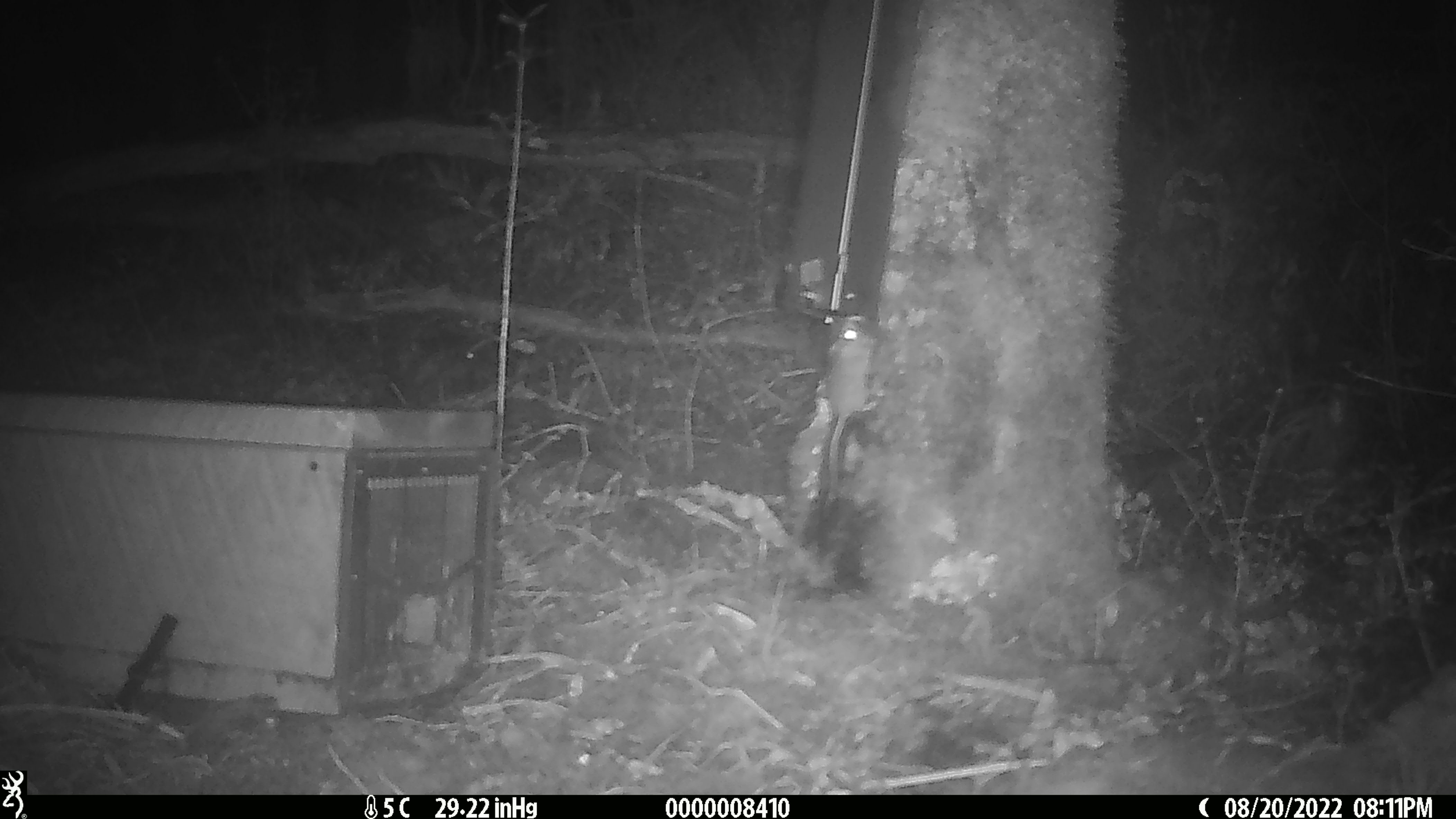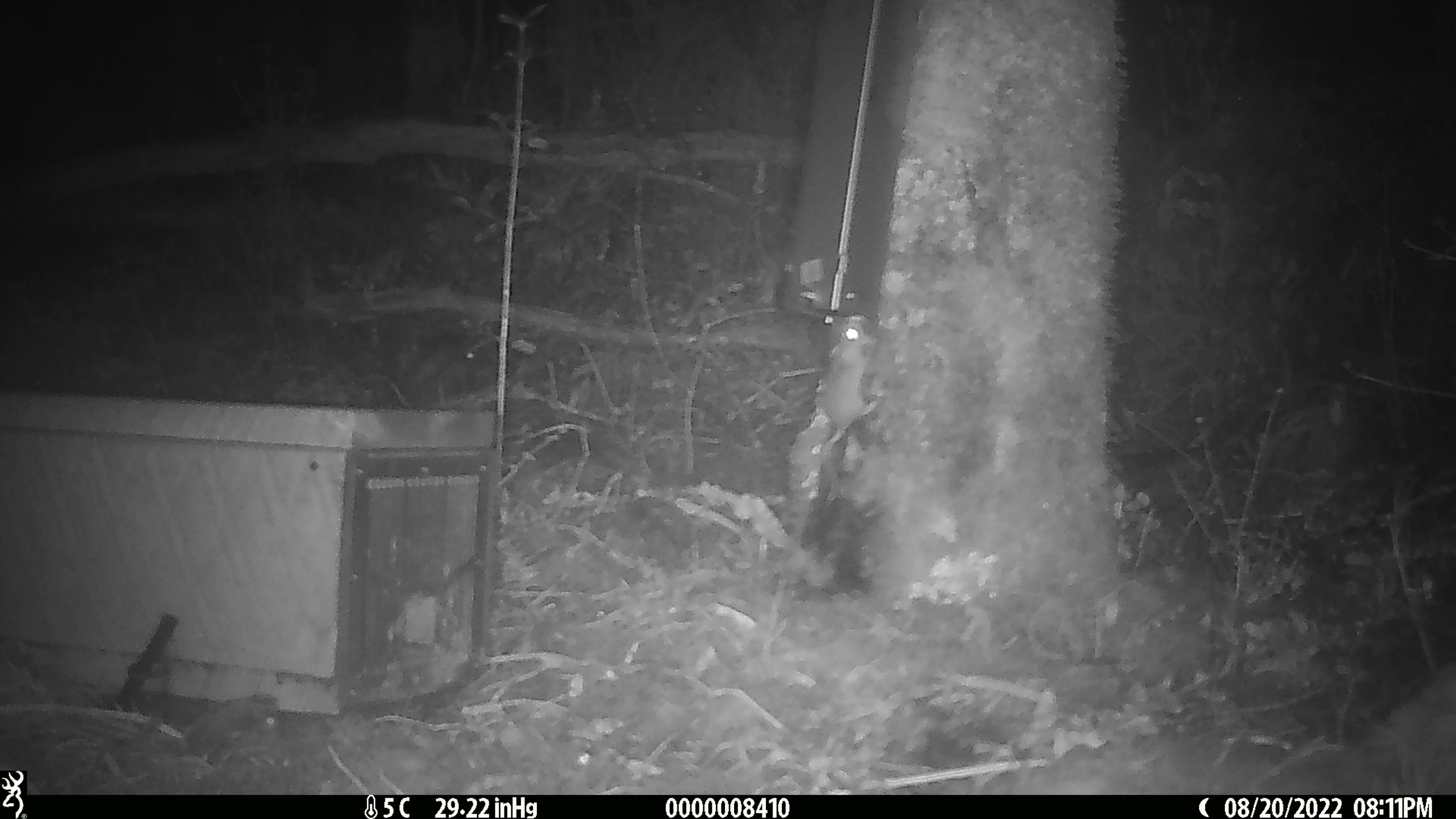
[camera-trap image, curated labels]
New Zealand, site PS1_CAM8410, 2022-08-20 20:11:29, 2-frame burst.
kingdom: Animalia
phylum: Chordata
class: Mammalia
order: Rodentia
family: Muridae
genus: Mus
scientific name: Mus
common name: mouse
Mouse (Mus).